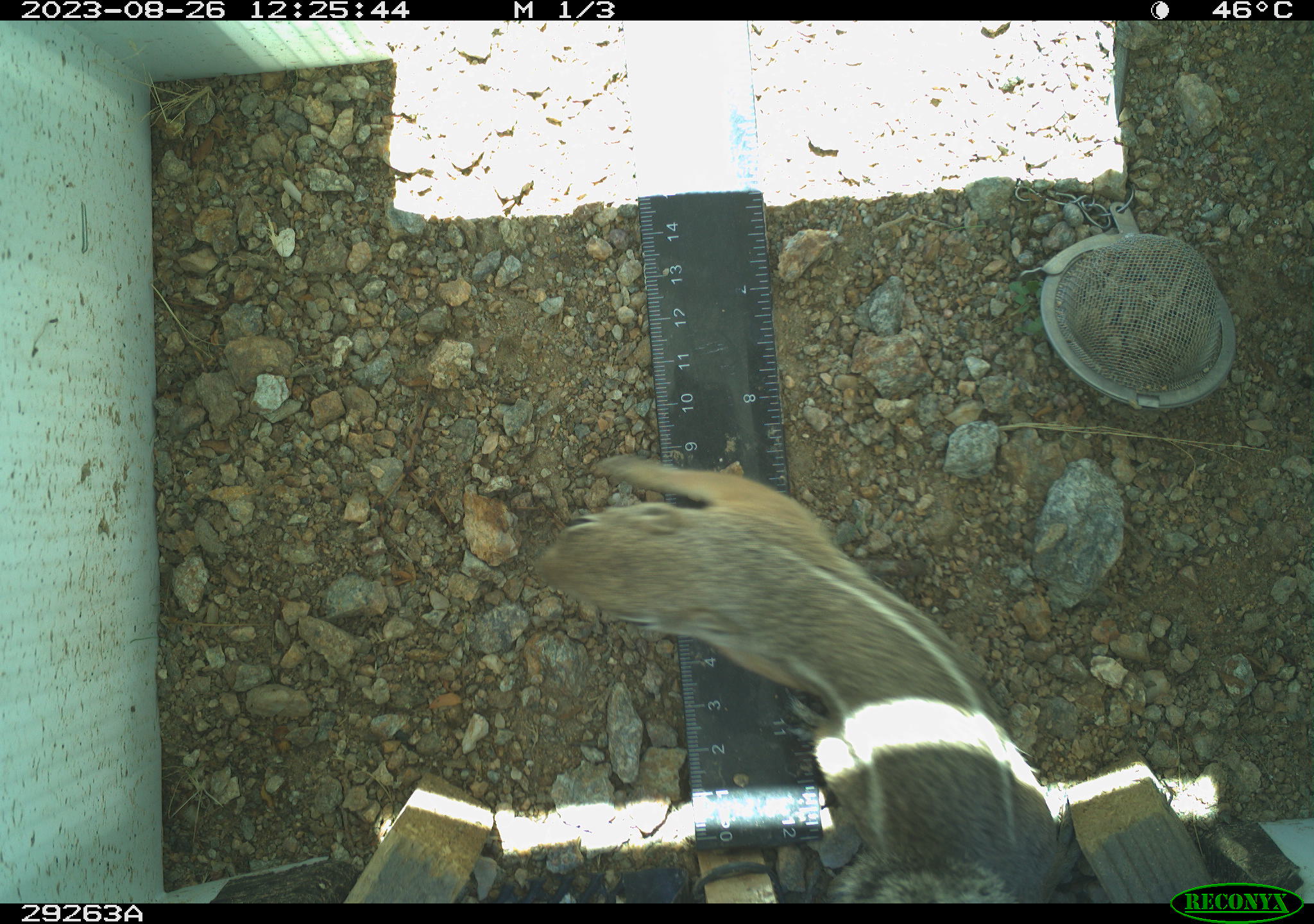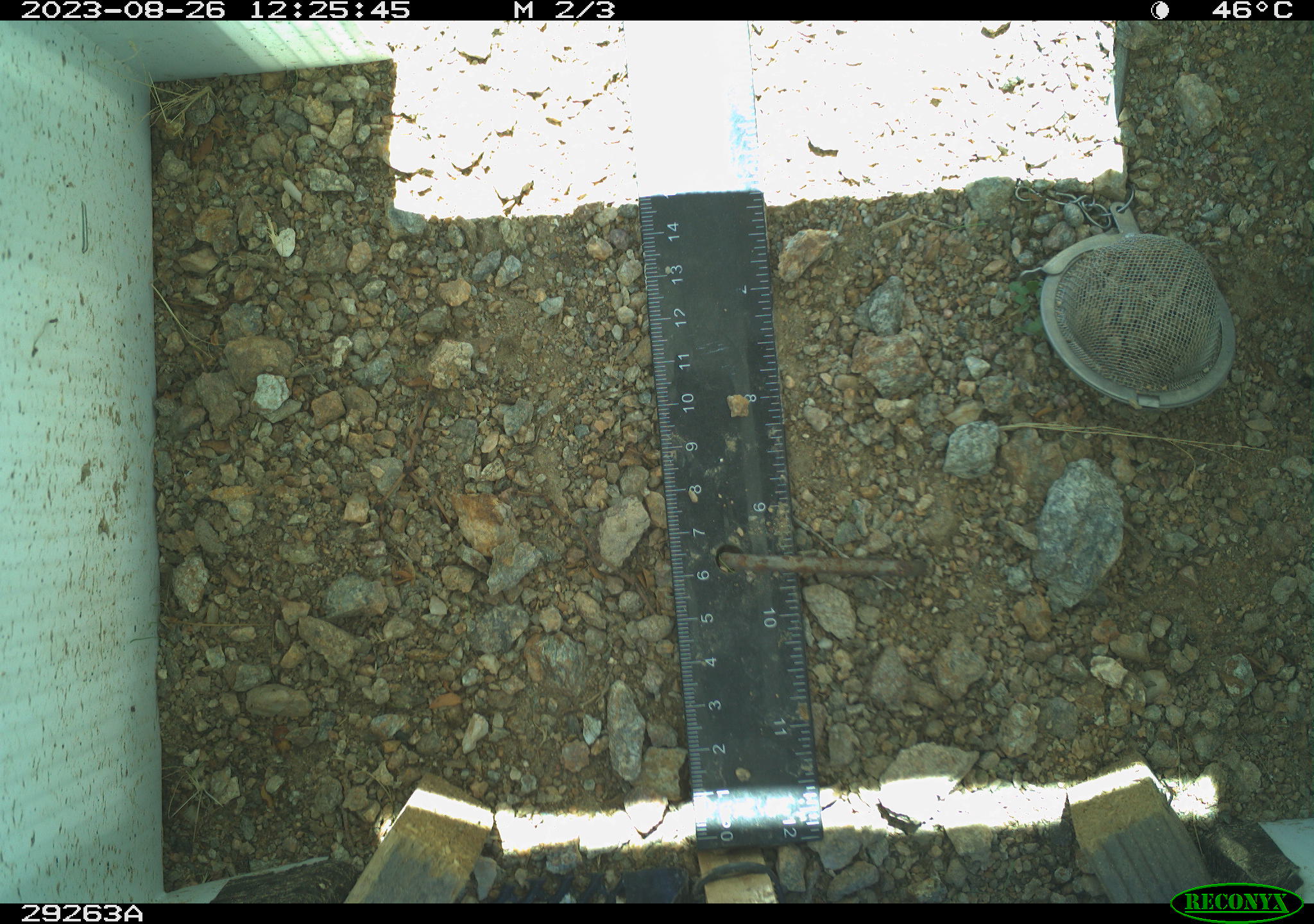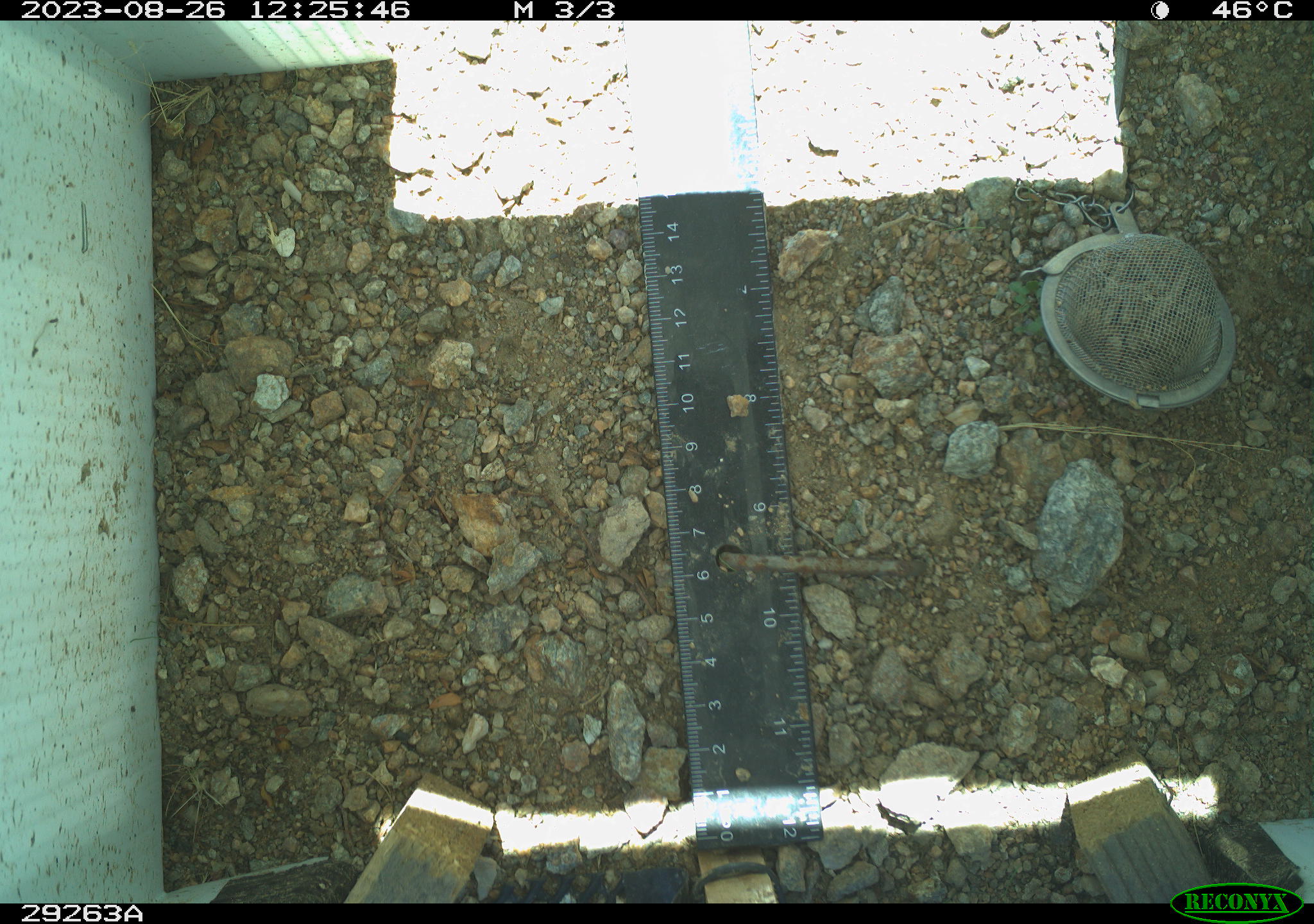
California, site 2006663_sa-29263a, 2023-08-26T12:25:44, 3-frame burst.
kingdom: Animalia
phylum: Chordata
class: Mammalia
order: Rodentia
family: Sciuridae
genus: Ammospermophilus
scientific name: Ammospermophilus leucurus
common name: white-tailed antelope squirrel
White-tailed antelope squirrel (Ammospermophilus leucurus).